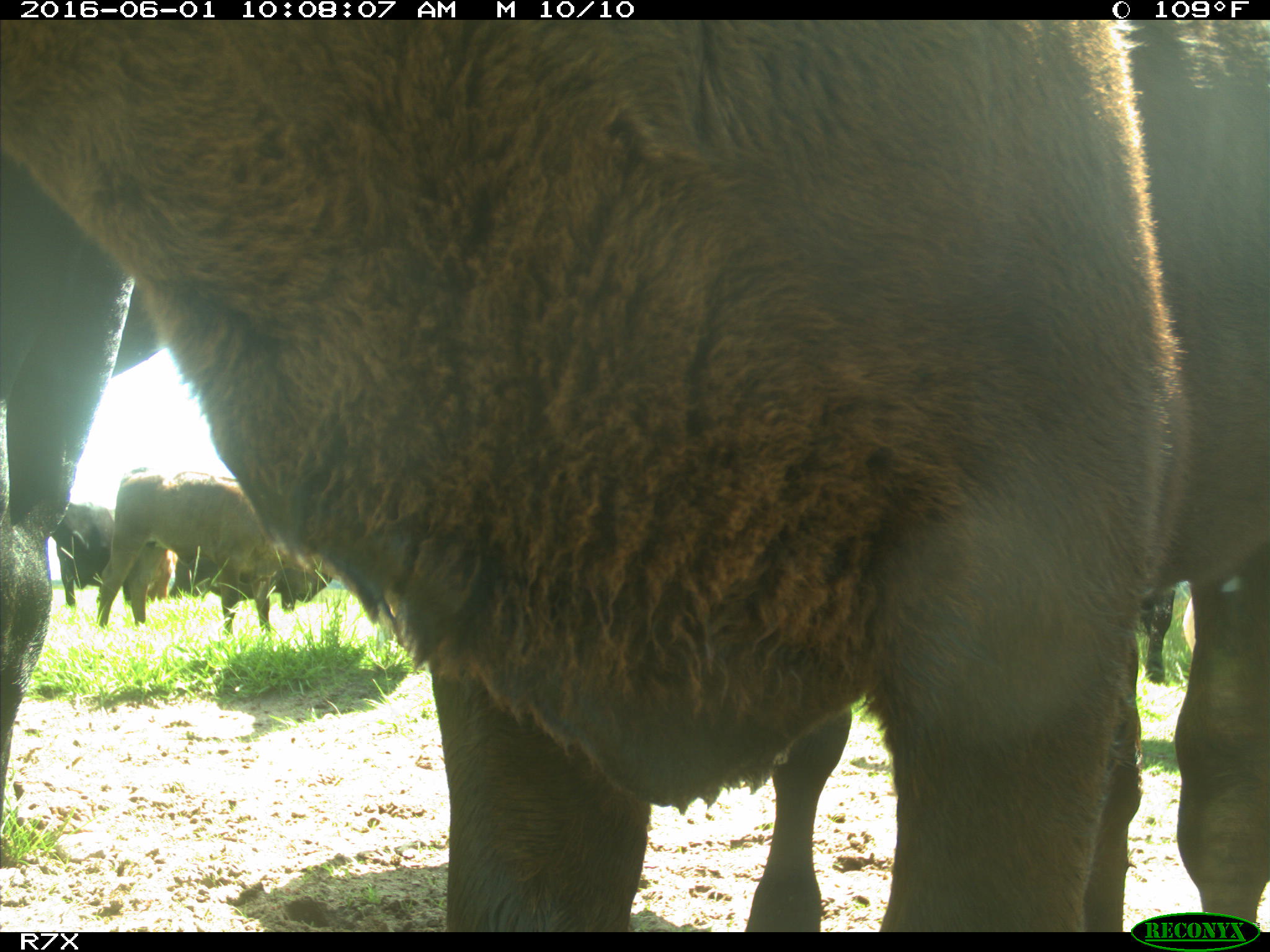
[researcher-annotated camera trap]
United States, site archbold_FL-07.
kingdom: Animalia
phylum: Chordata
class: Mammalia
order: Artiodactyla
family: Bovidae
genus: Bos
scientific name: Bos taurus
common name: domestic cow